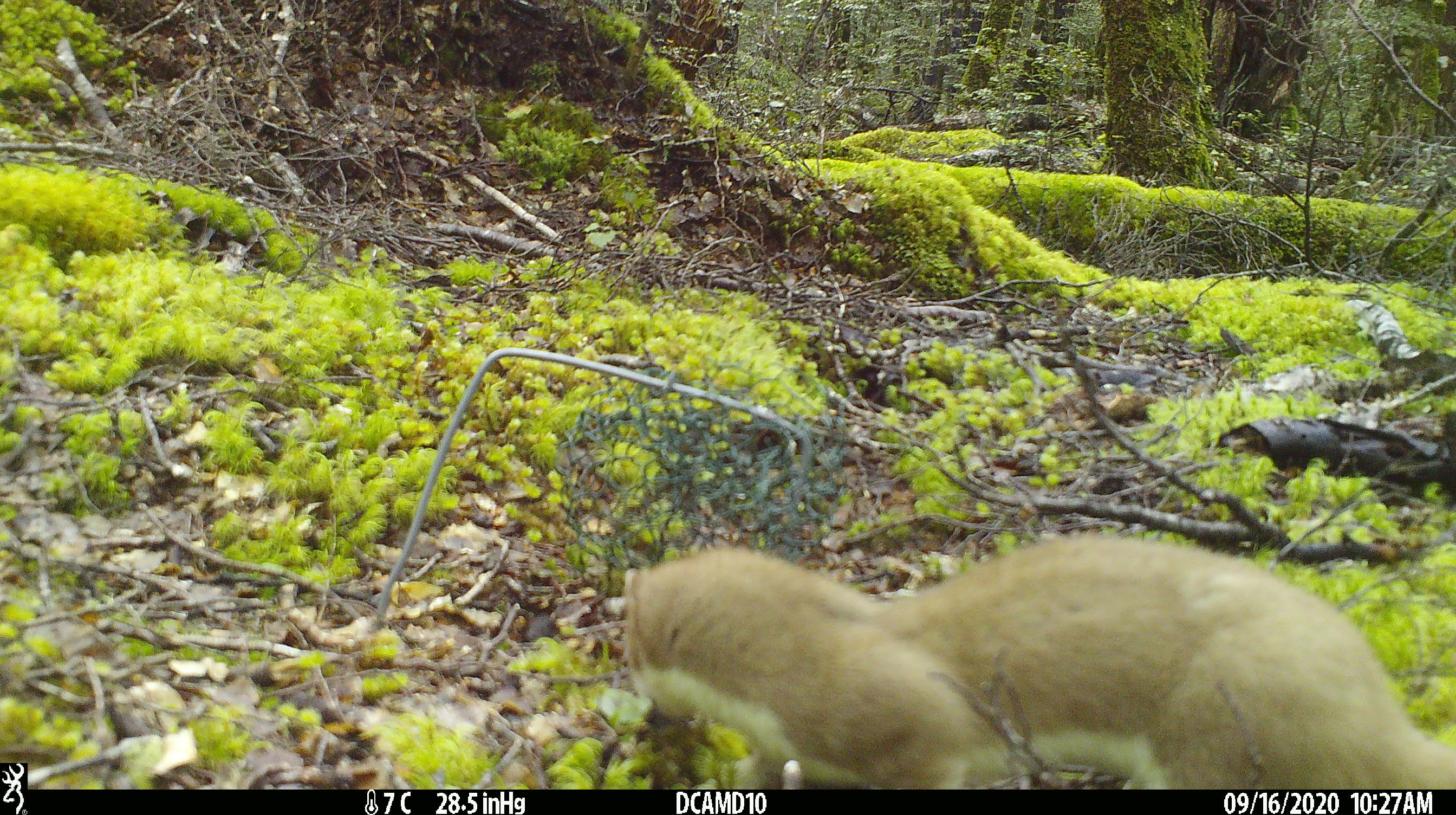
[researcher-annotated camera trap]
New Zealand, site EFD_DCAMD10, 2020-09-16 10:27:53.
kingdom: Animalia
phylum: Chordata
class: Mammalia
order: Carnivora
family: Mustelidae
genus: Mustela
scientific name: Mustela erminea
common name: stoat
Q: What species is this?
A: Stoat (Mustela erminea).